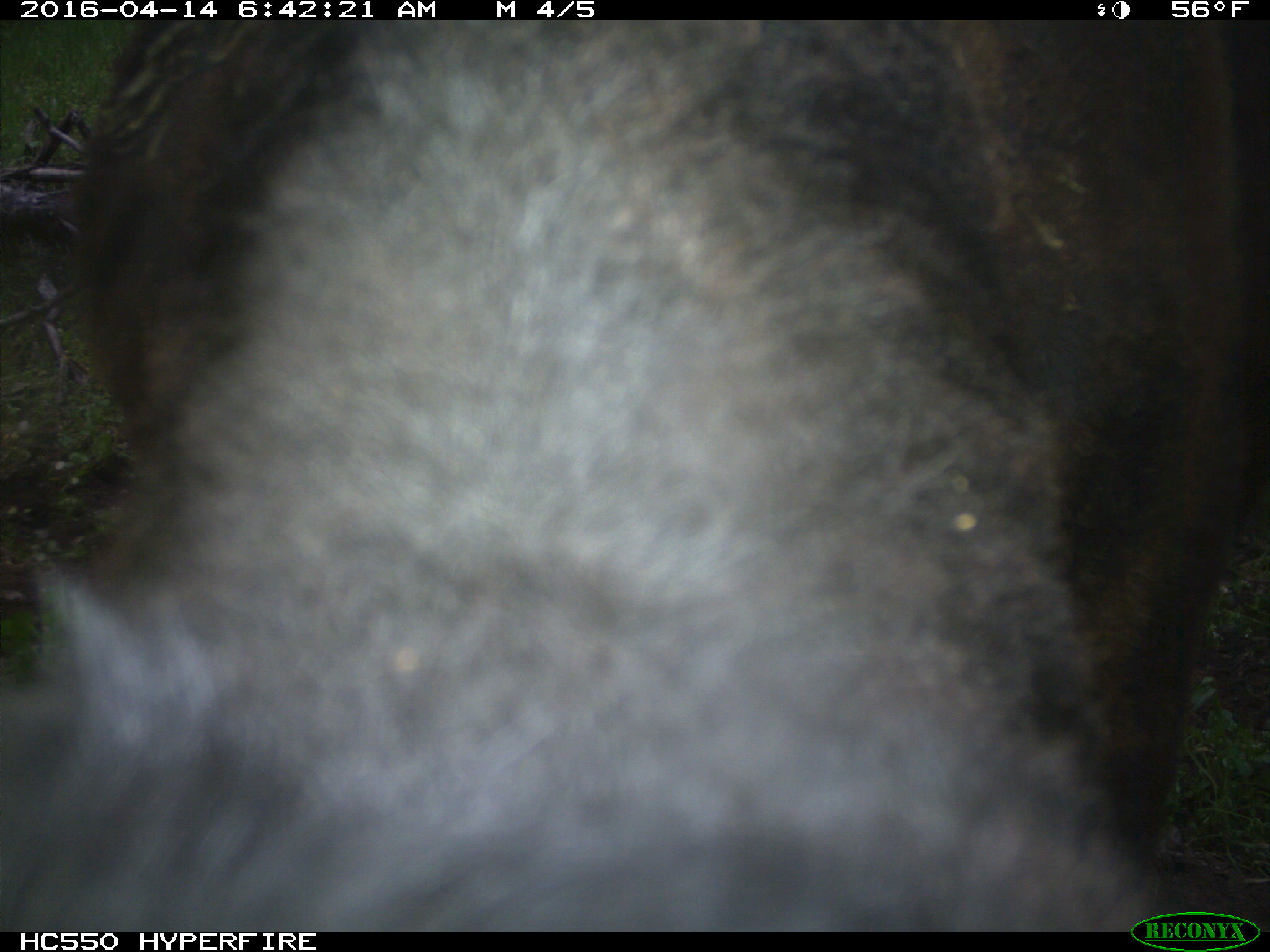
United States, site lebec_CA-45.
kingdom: Animalia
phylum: Chordata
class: Mammalia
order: Artiodactyla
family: Bovidae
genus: Bos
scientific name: Bos taurus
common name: domestic cow